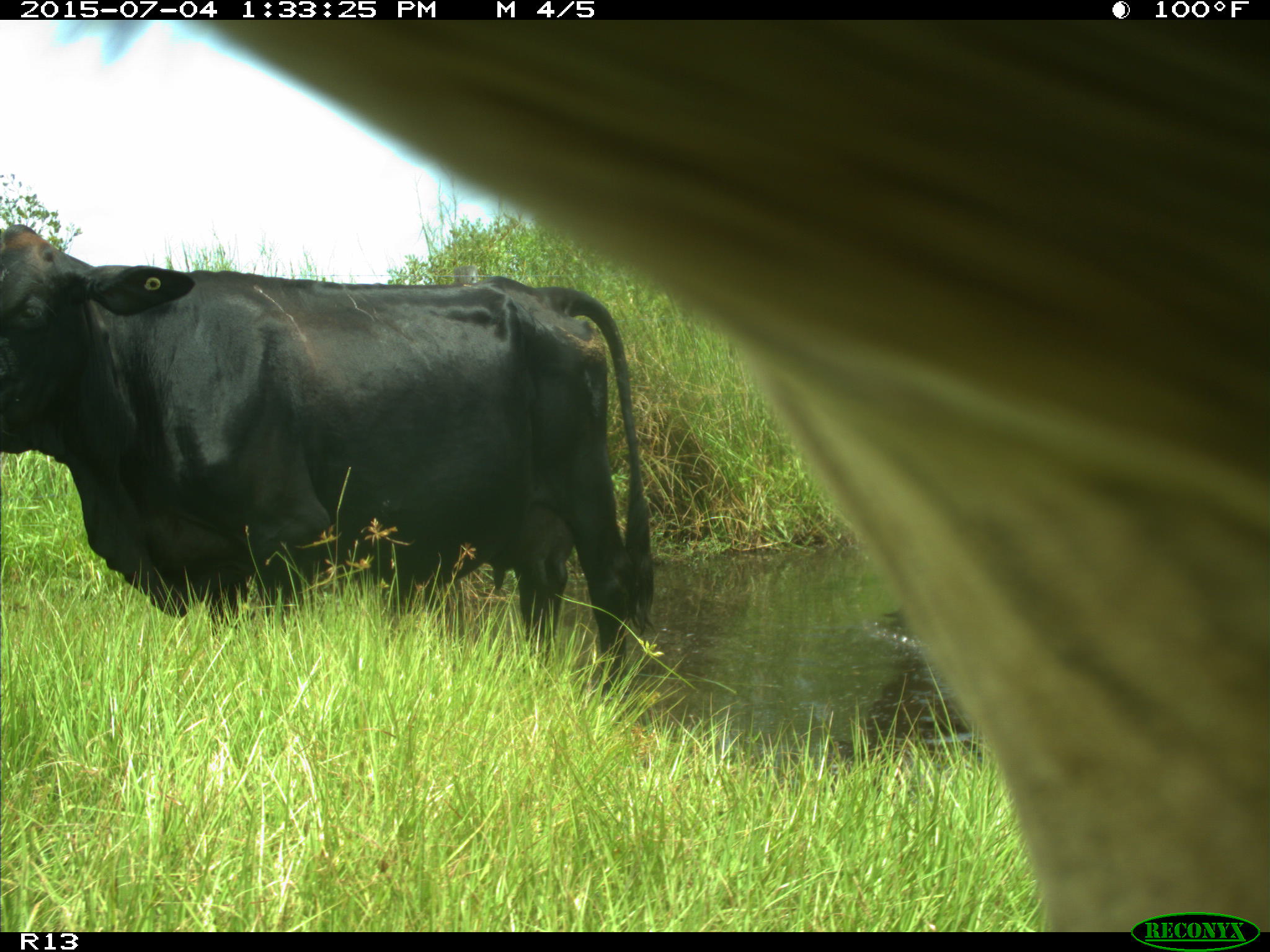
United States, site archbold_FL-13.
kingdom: Animalia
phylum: Chordata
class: Mammalia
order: Artiodactyla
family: Bovidae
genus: Bos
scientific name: Bos taurus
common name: domestic cow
Bos taurus (domestic cow).